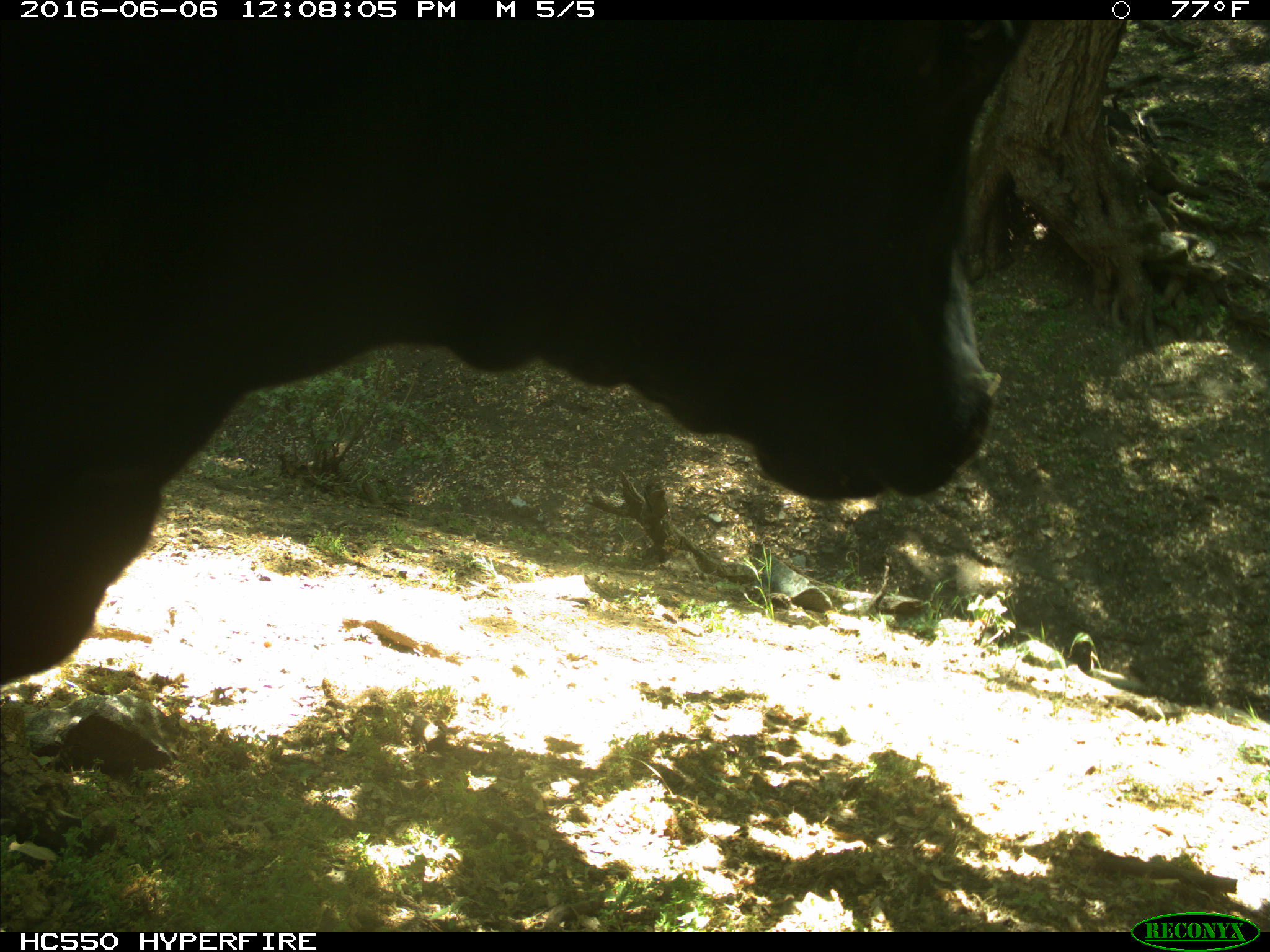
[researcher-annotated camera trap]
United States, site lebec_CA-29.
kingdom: Animalia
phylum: Chordata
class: Mammalia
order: Artiodactyla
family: Bovidae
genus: Bos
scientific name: Bos taurus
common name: domestic cow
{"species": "Bos taurus (domestic cow)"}